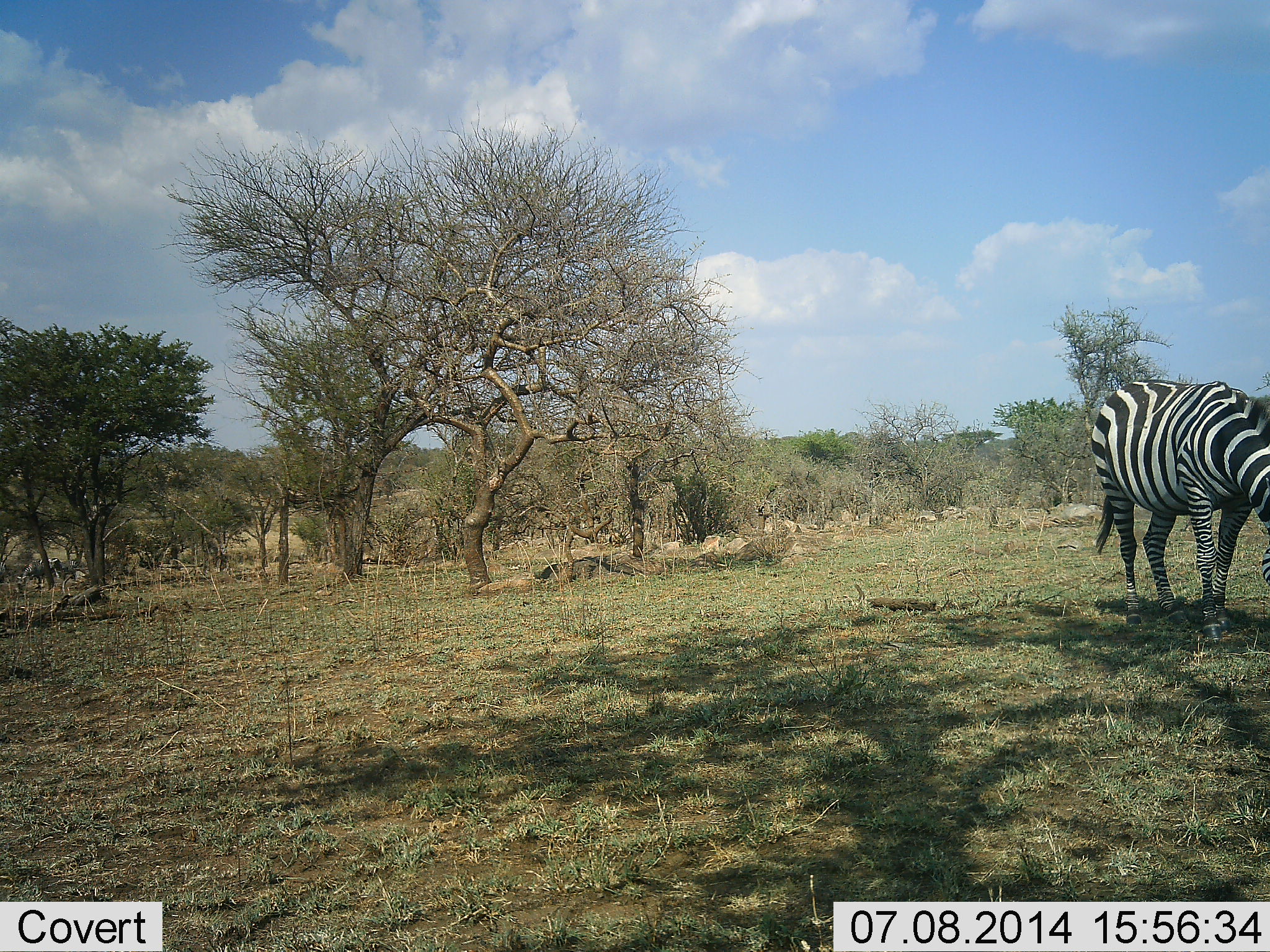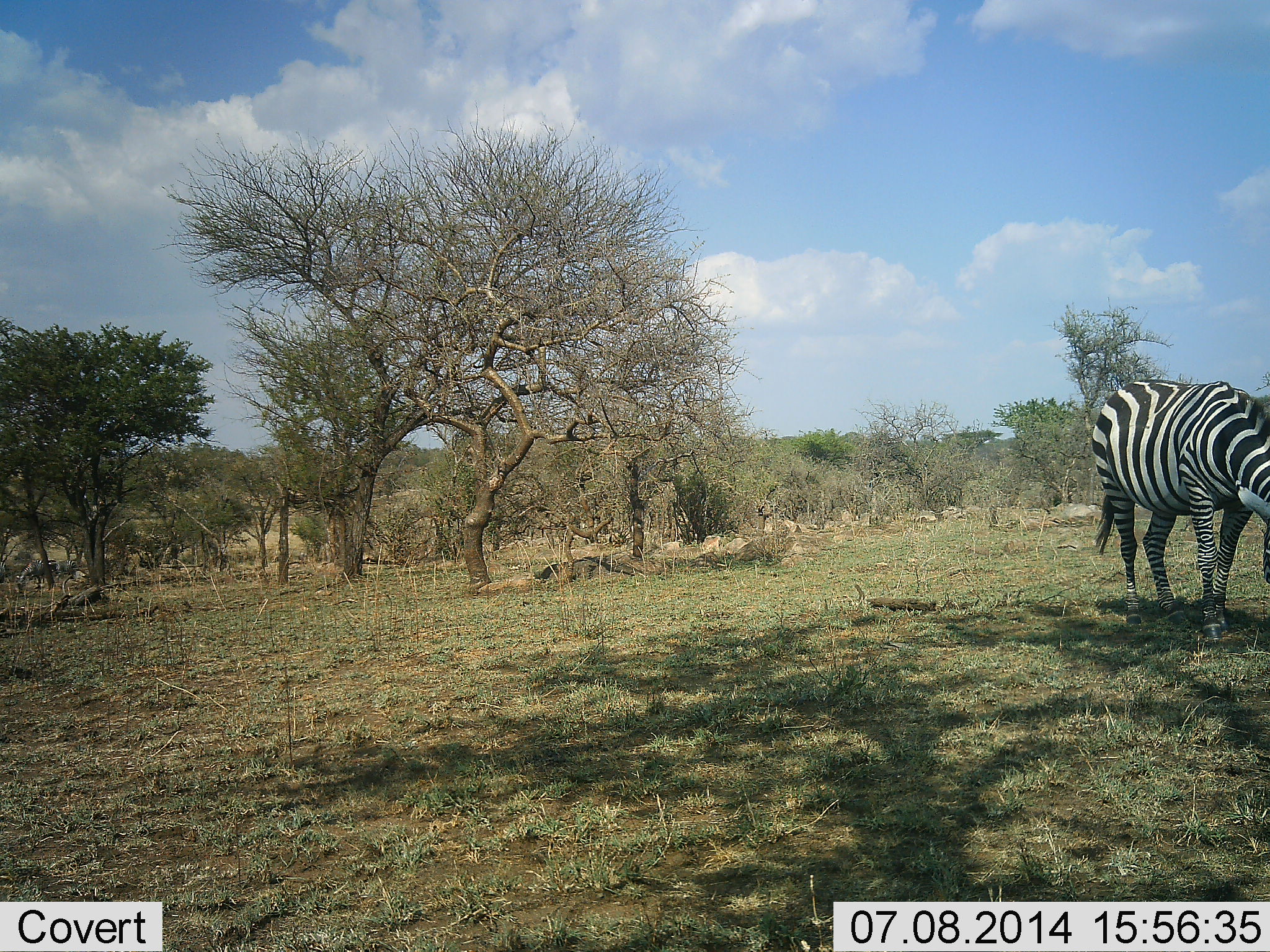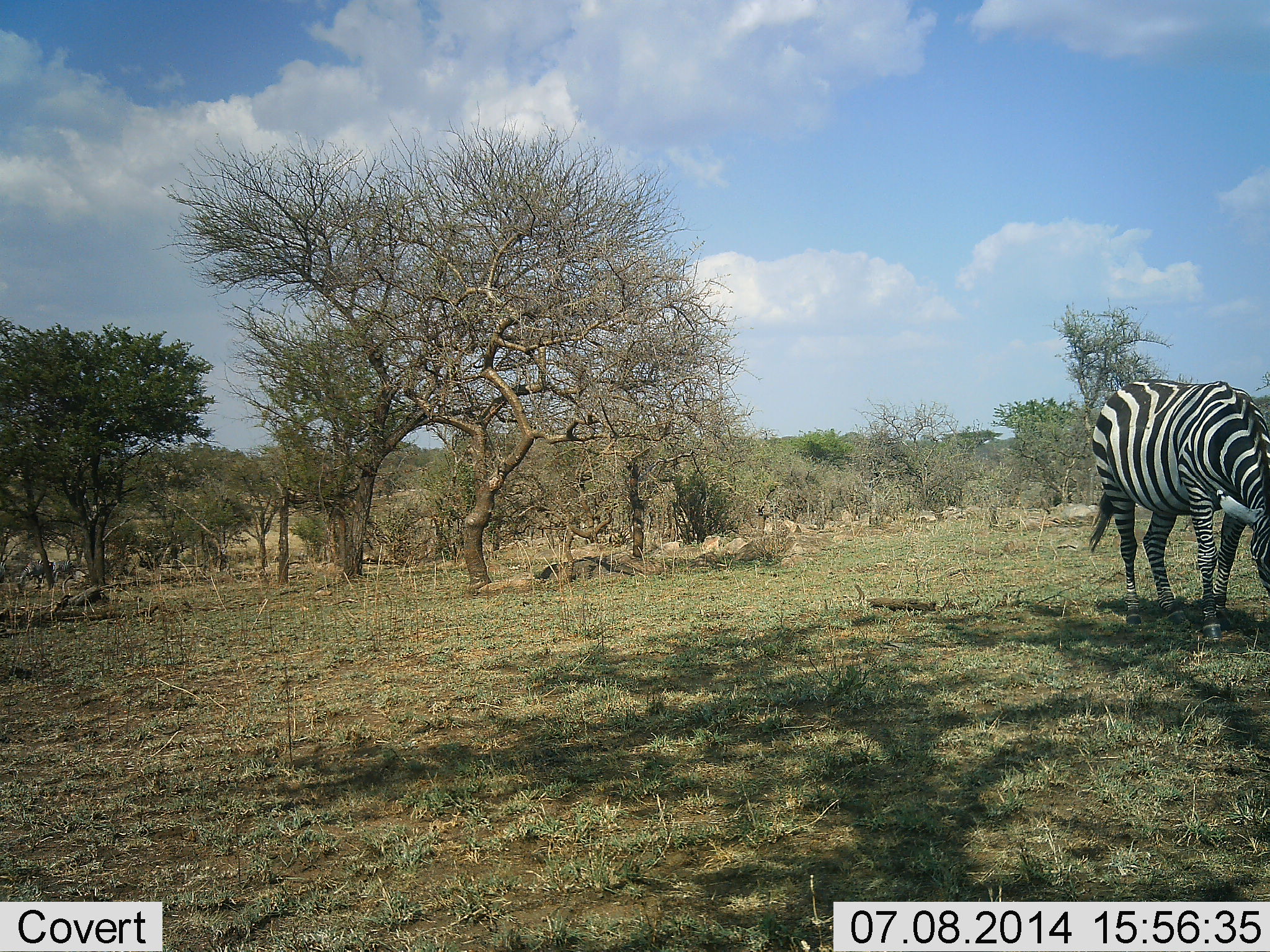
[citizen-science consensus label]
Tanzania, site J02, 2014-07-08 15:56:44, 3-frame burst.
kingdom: Animalia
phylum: Chordata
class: Mammalia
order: Perissodactyla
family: Equidae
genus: Equus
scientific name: Equus quagga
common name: plains zebra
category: zebra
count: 1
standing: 40%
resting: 0%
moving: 10%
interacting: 0%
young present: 0%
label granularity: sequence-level